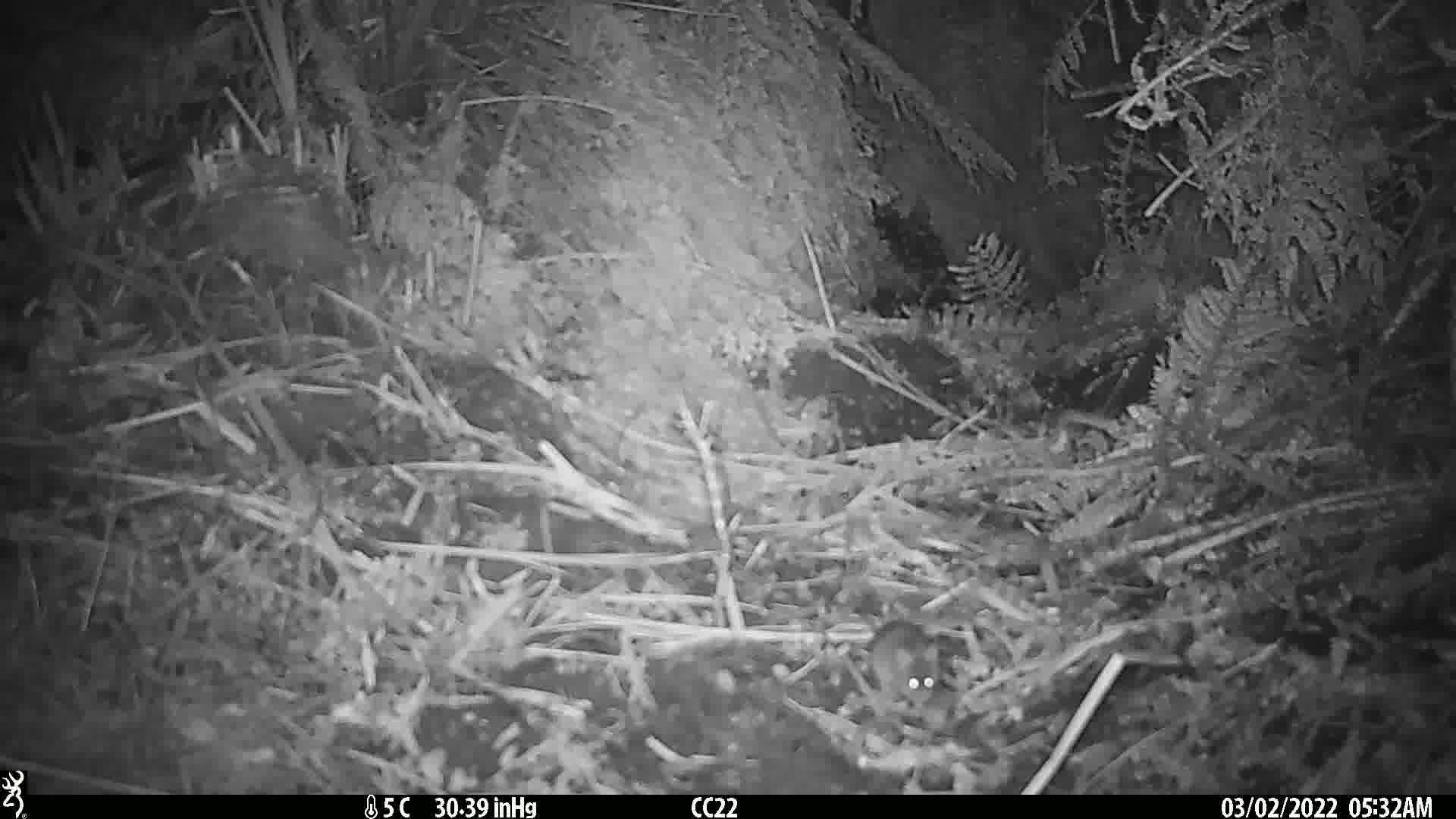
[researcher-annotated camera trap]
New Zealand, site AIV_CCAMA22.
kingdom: Animalia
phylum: Chordata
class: Mammalia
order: Rodentia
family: Muridae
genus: Mus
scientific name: Mus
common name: mouse